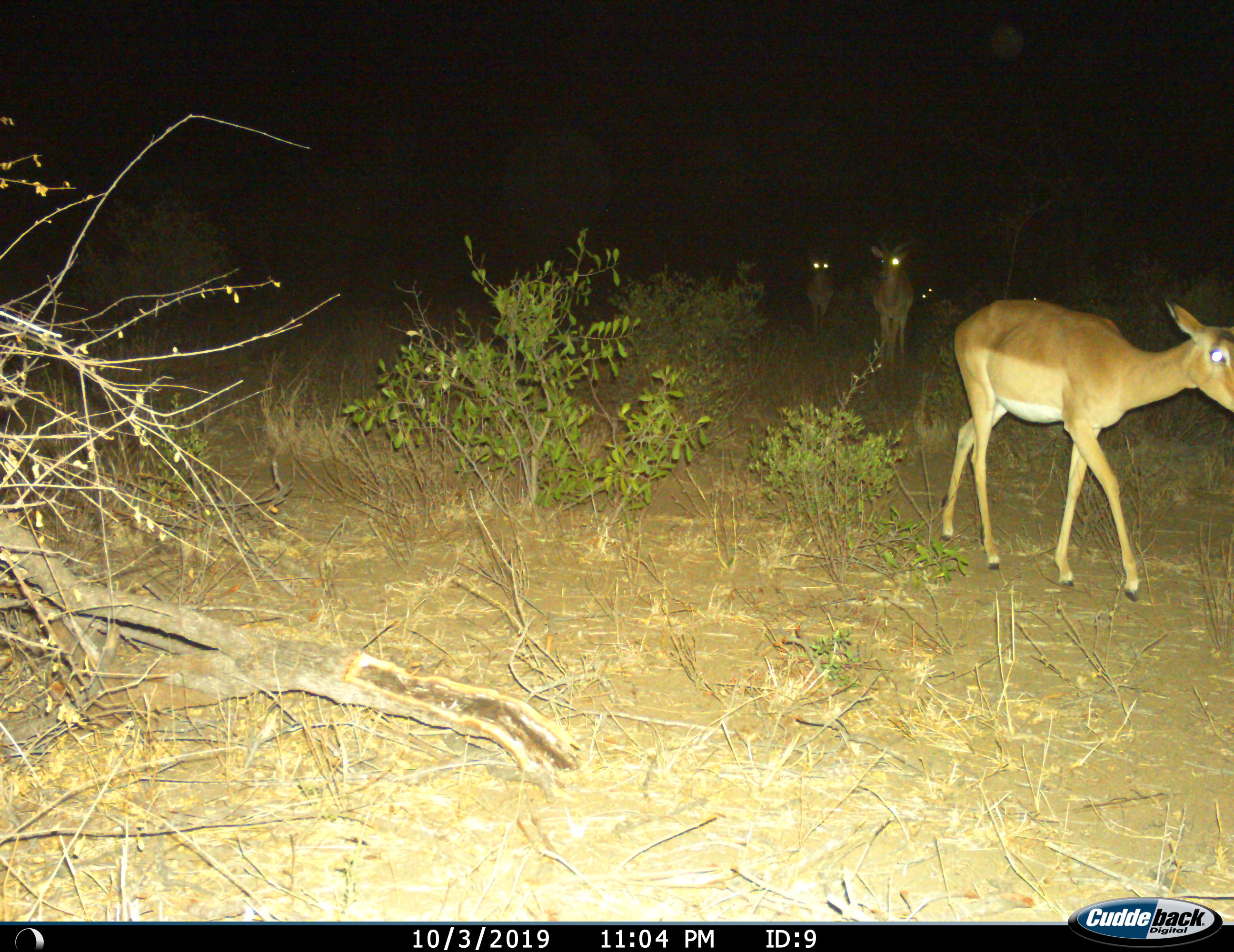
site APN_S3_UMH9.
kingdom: Animalia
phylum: Chordata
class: Mammalia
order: Artiodactyla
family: Bovidae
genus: Aepyceros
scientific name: Aepyceros melampus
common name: impala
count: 5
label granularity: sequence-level